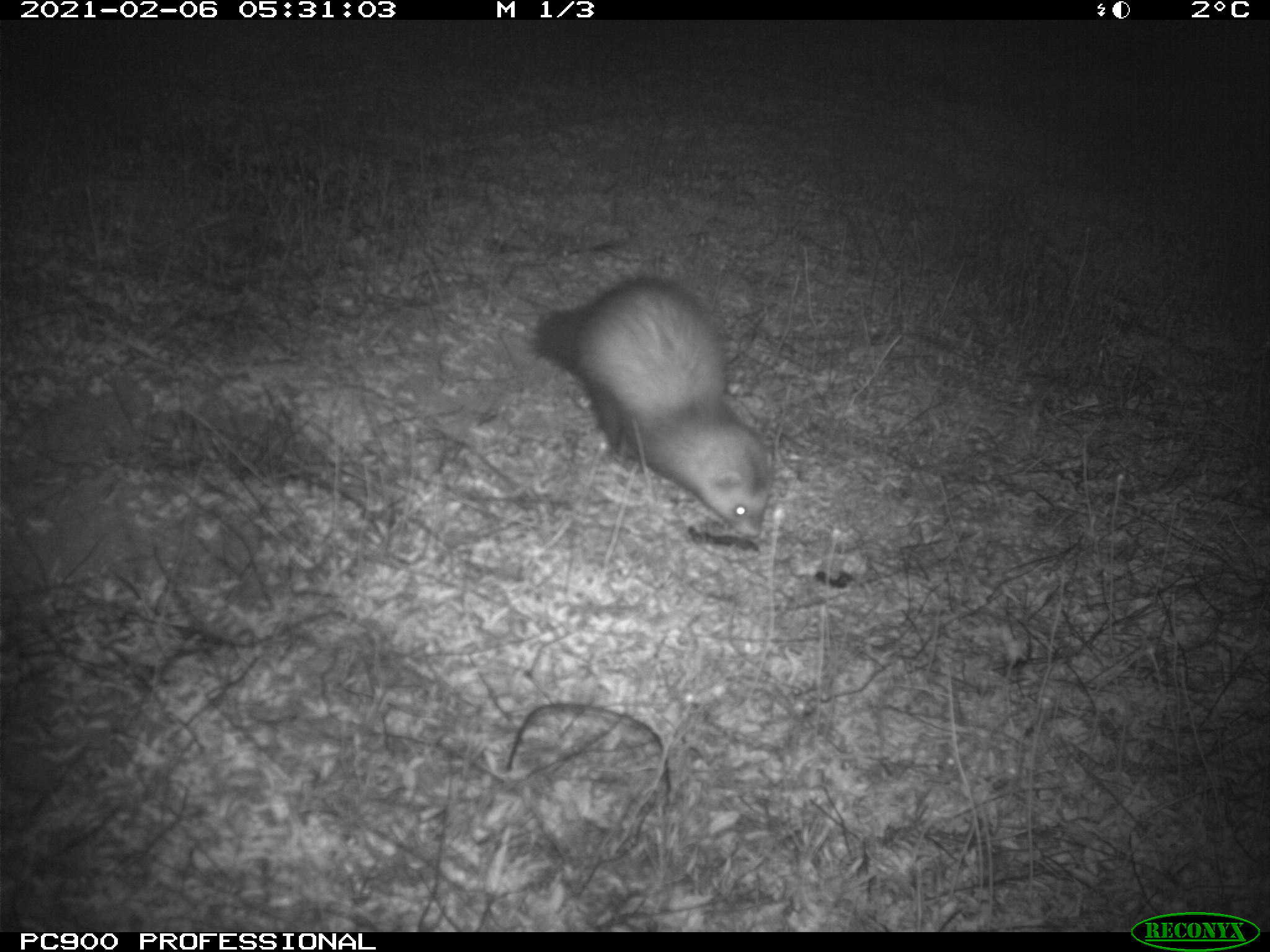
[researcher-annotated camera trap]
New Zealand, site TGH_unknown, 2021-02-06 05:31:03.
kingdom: Animalia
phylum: Chordata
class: Mammalia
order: Carnivora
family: Mustelidae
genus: Mustela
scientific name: Mustela furo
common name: ferret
Ferret (Mustela furo).